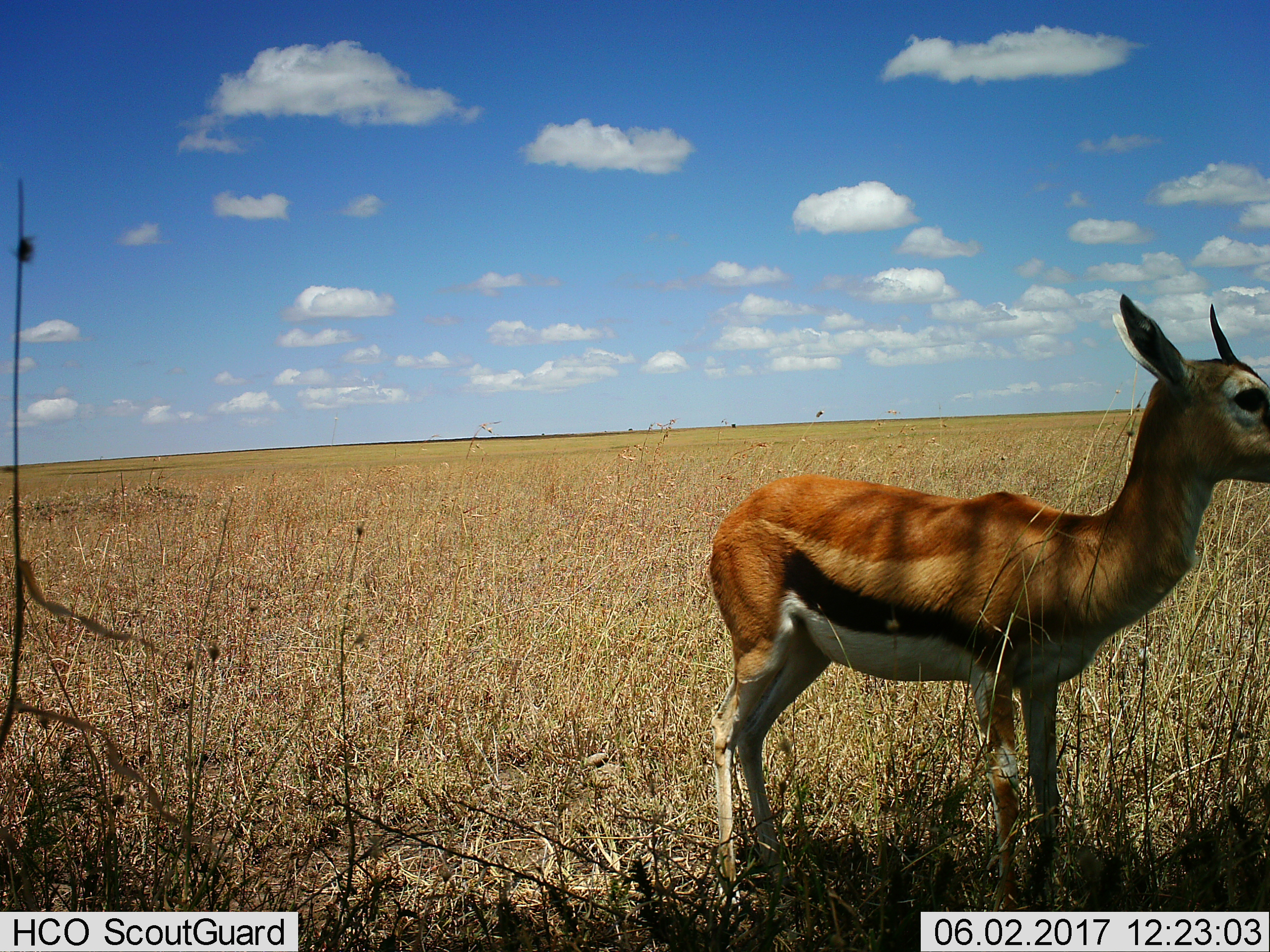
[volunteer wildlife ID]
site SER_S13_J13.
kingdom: Animalia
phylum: Chordata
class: Mammalia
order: Artiodactyla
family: Bovidae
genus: Eudorcas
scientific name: Eudorcas thomsonii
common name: thomson's gazelle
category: gazellethomsons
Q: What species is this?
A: Gazellethomsons (thomson's gazelle) (Eudorcas thomsonii).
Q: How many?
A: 1.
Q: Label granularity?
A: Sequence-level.